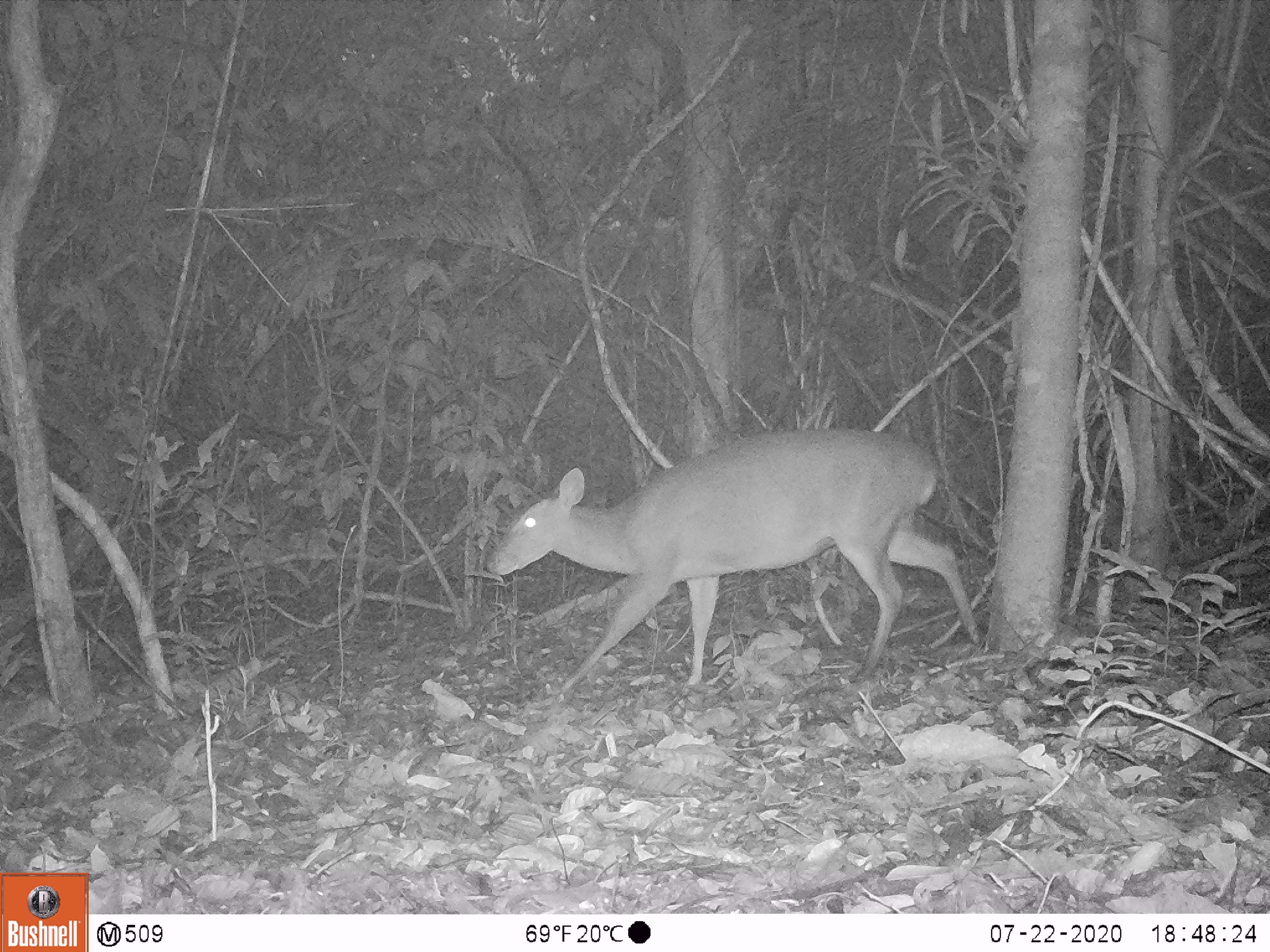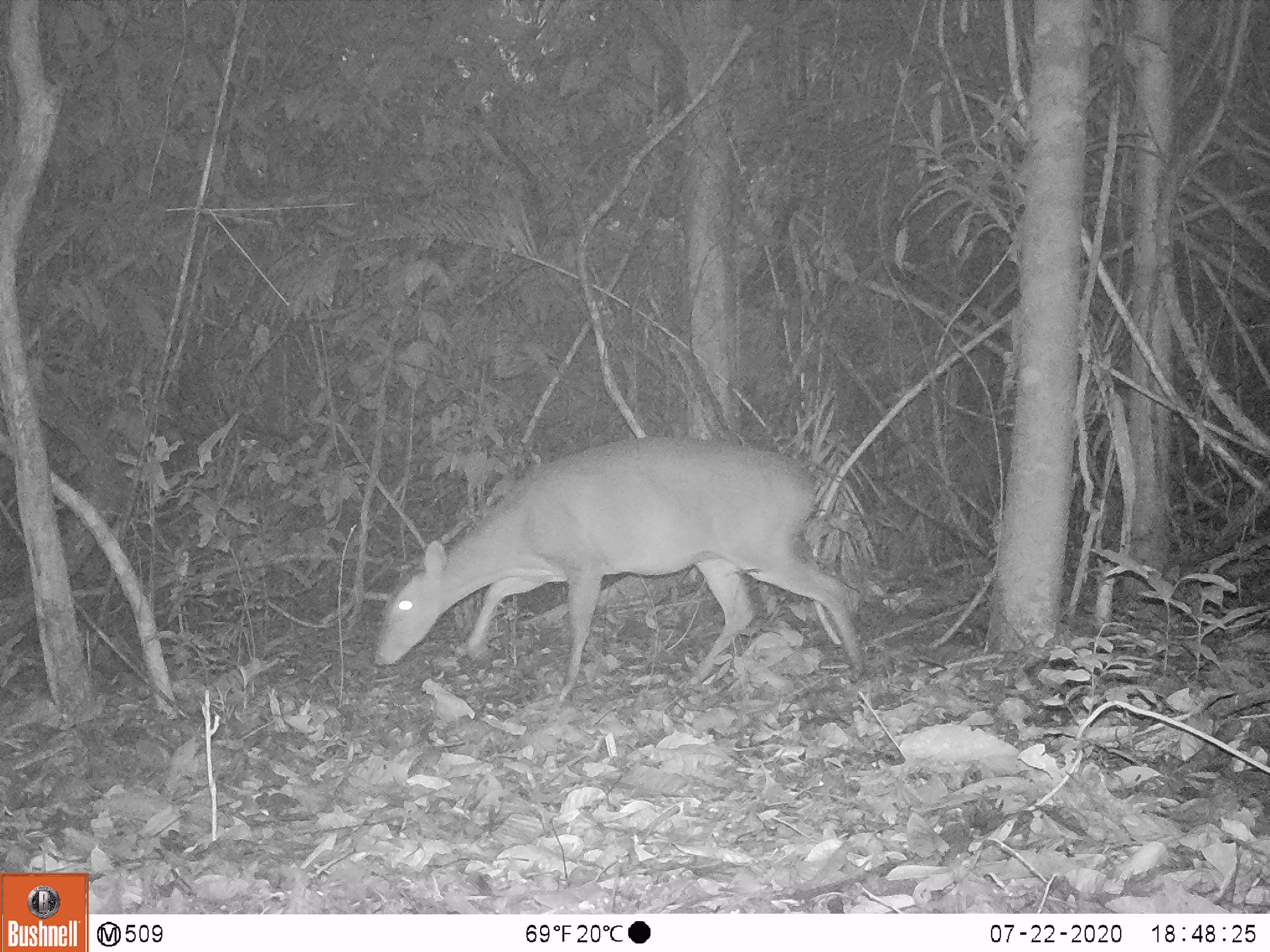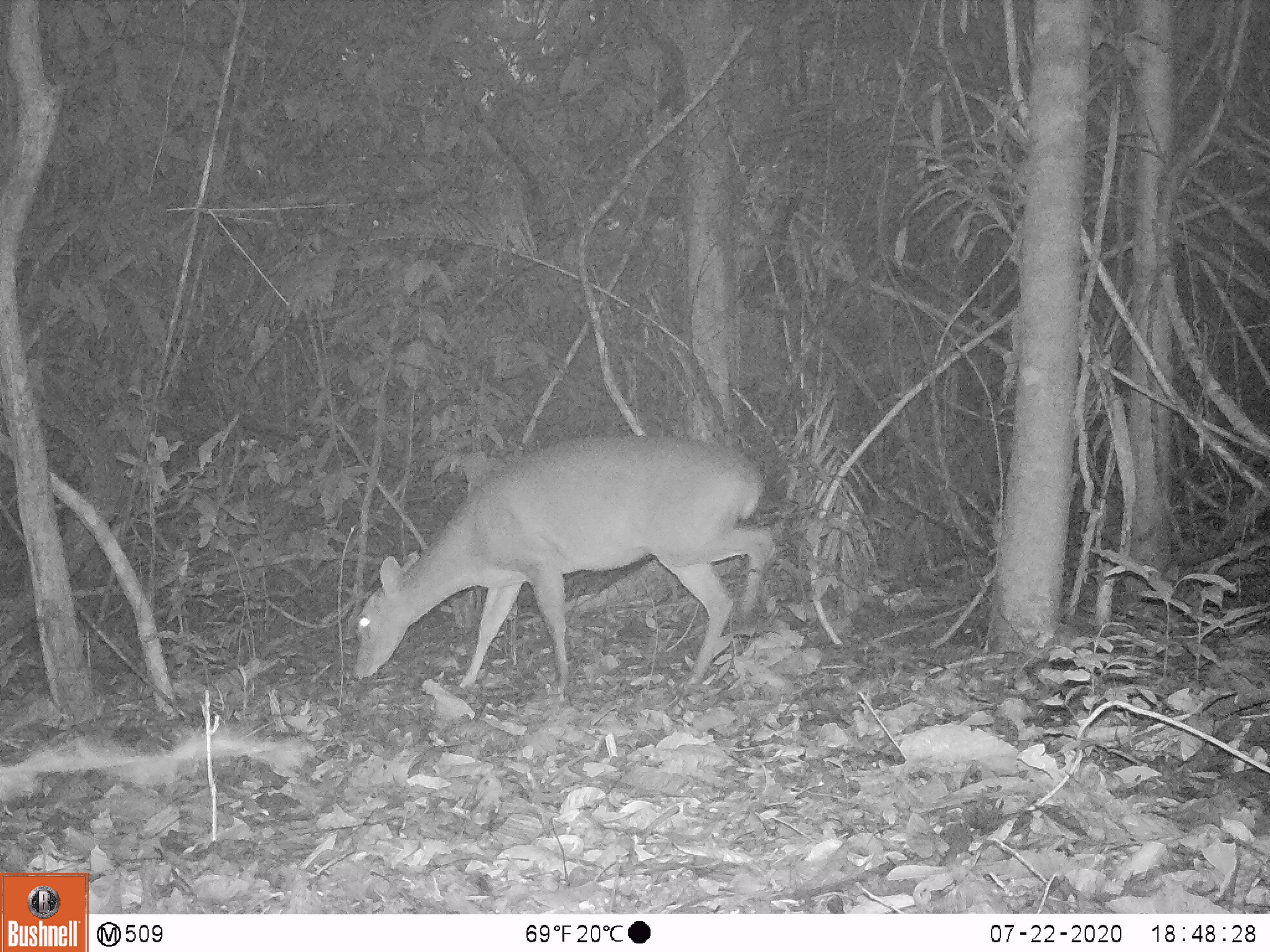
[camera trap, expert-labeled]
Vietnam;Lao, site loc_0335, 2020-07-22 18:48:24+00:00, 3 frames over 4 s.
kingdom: Animalia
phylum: Chordata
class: Mammalia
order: Artiodactyla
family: Cervidae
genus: Muntiacus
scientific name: Muntiacus vuquangensis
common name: large-antlered muntjac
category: large antlered muntjac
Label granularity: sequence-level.